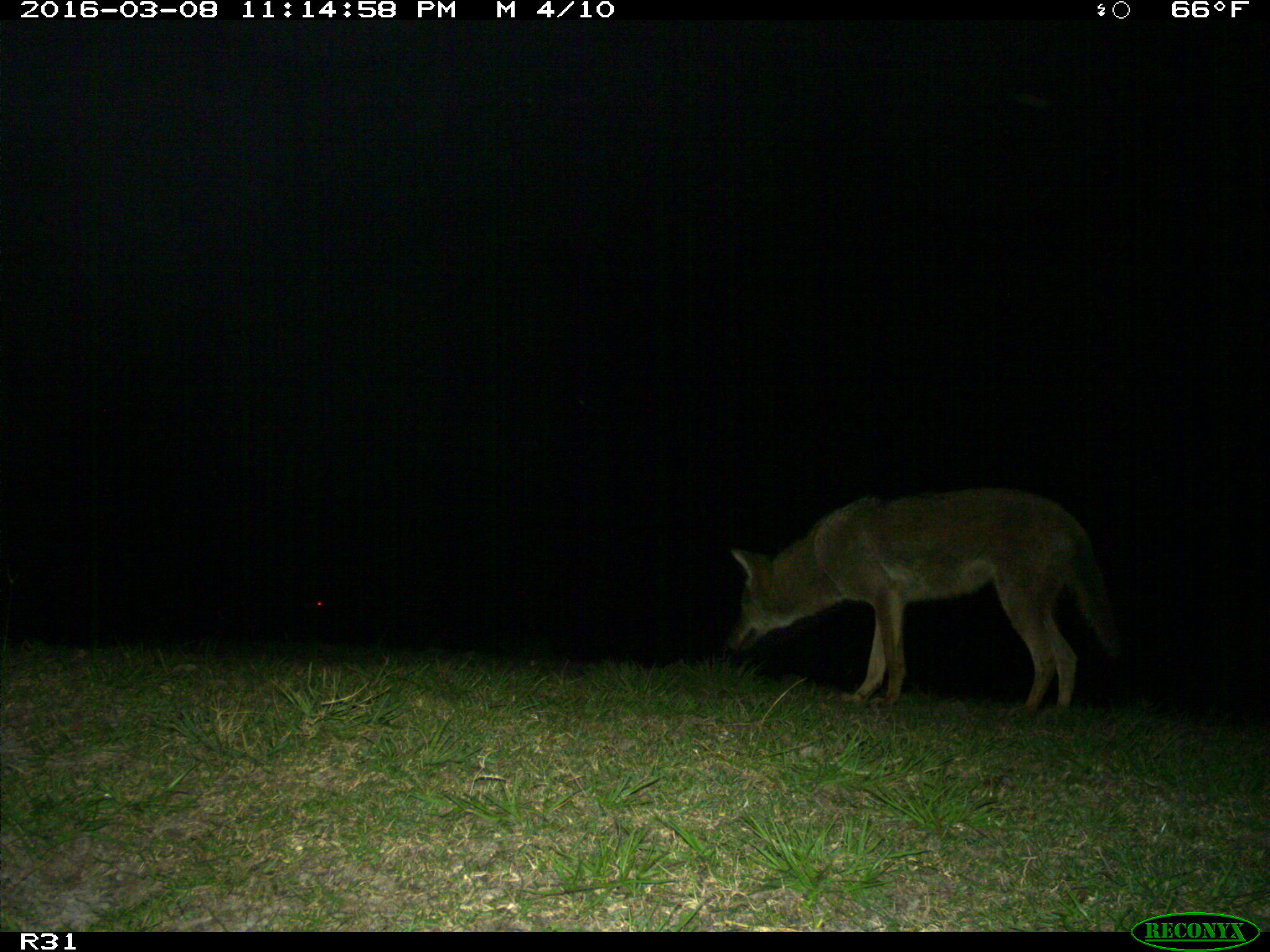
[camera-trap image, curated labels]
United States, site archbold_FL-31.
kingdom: Animalia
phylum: Chordata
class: Mammalia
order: Carnivora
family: Canidae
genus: Canis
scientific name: Canis latrans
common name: coyote